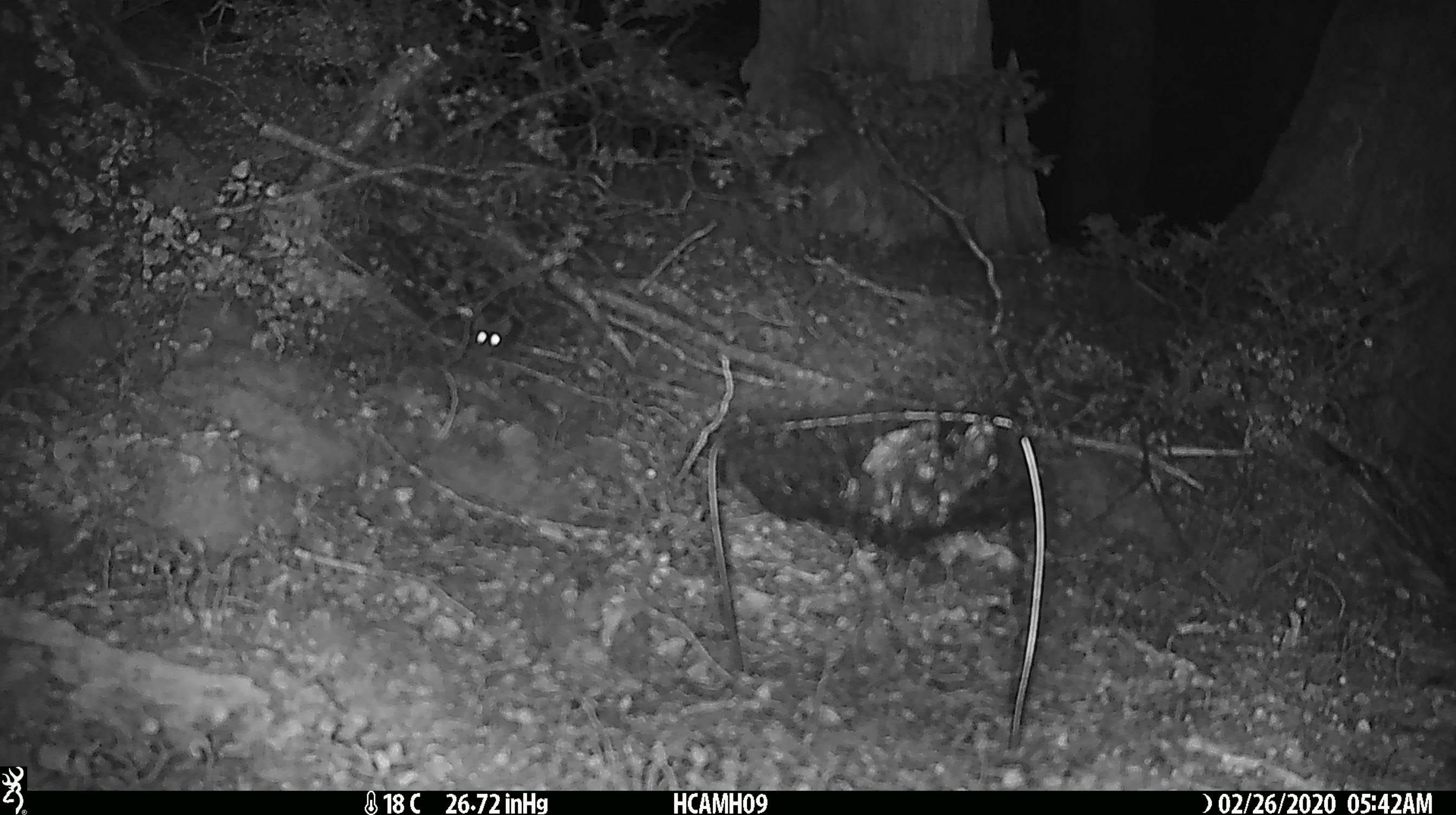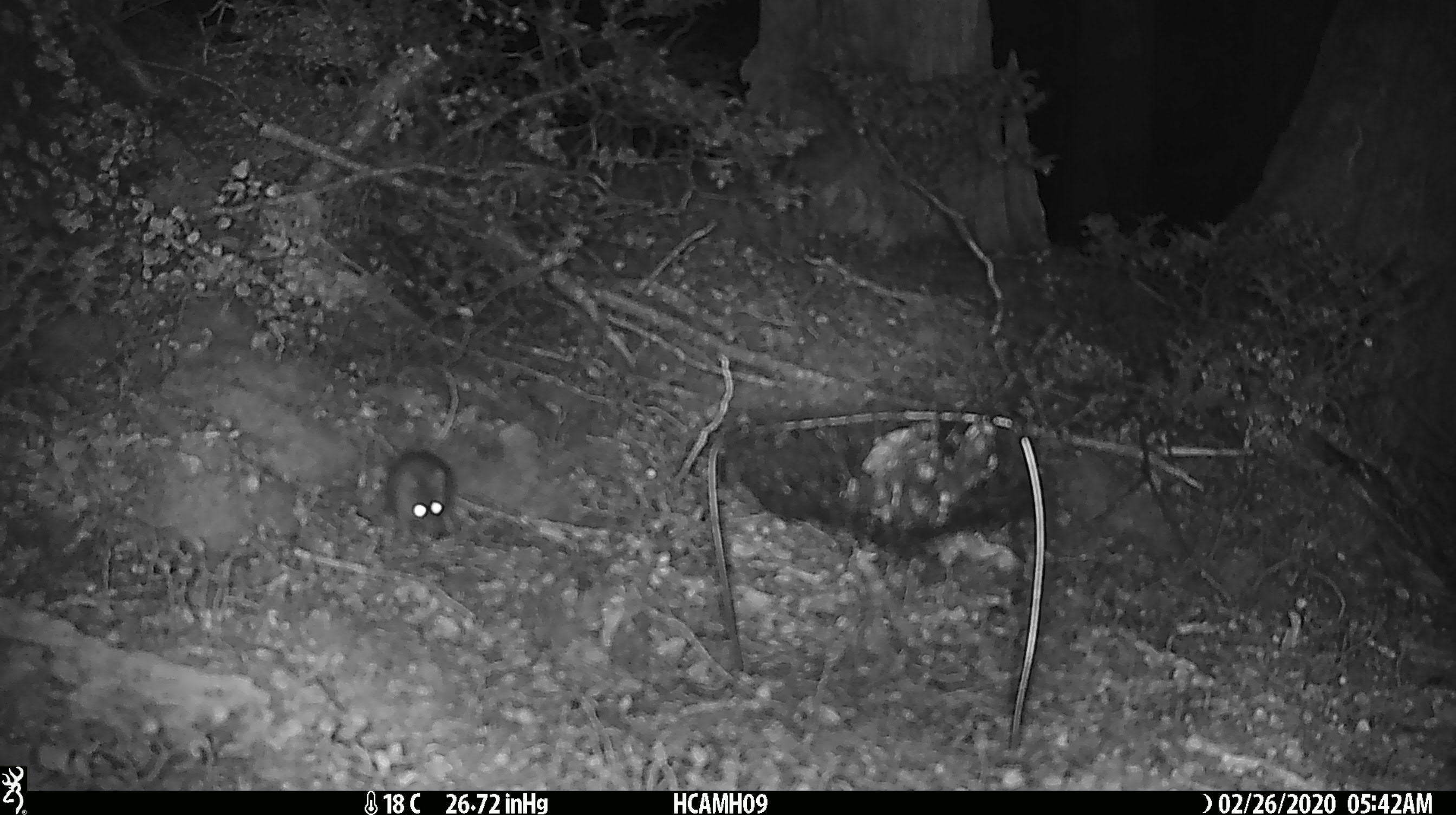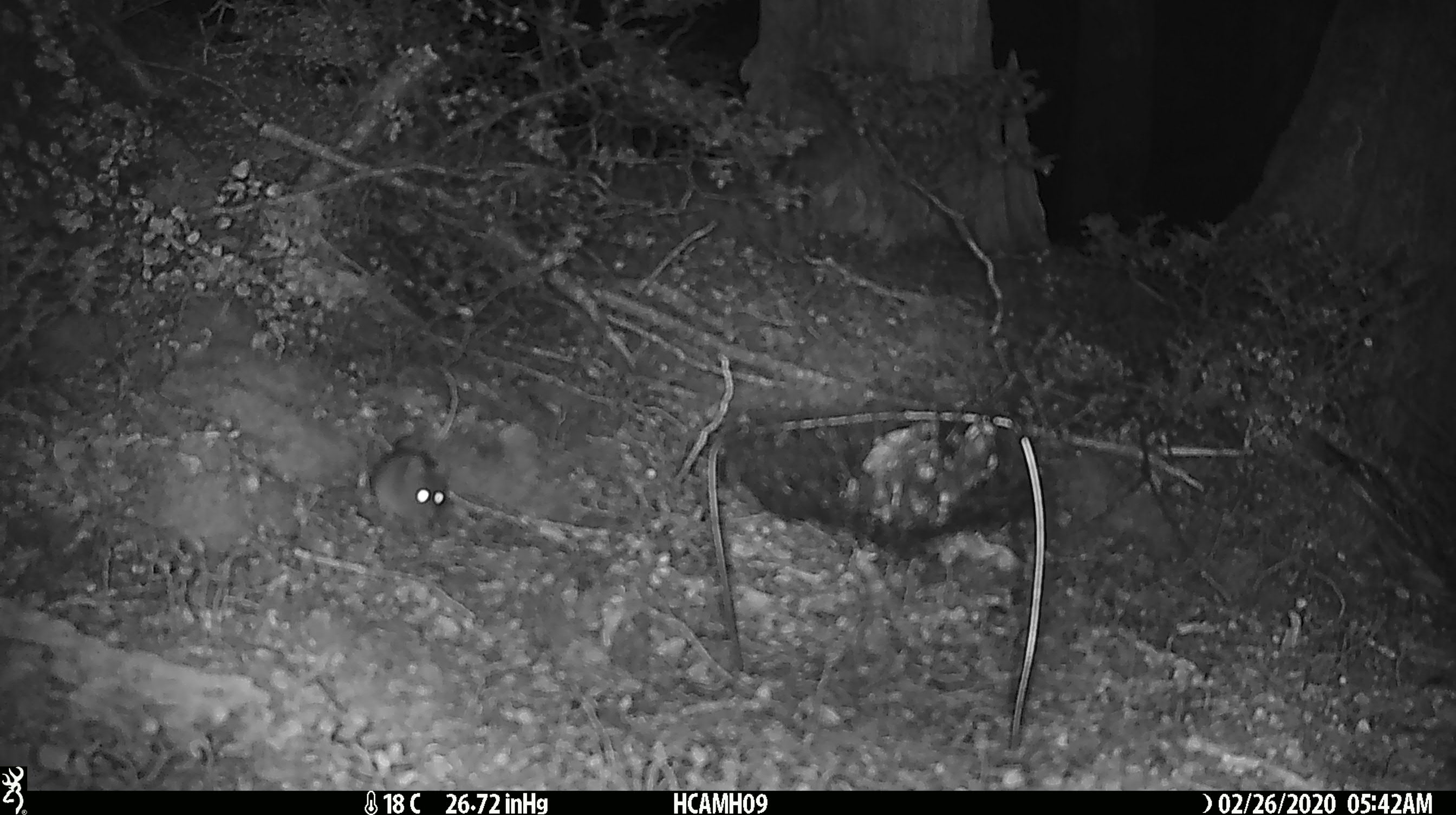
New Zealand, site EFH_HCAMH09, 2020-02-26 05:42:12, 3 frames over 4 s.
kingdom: Animalia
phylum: Chordata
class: Mammalia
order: Rodentia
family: Muridae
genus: Mus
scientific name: Mus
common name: mouse